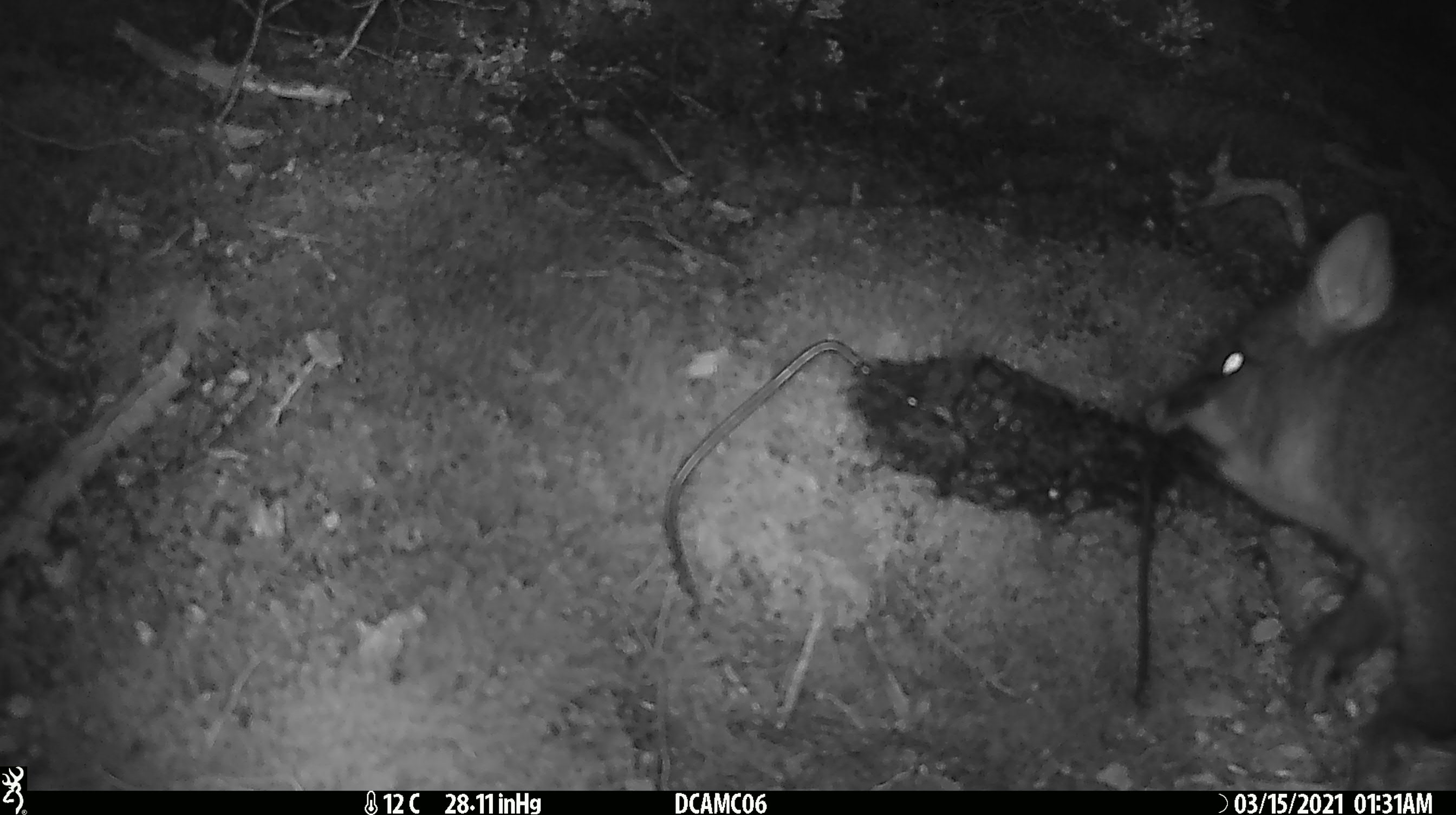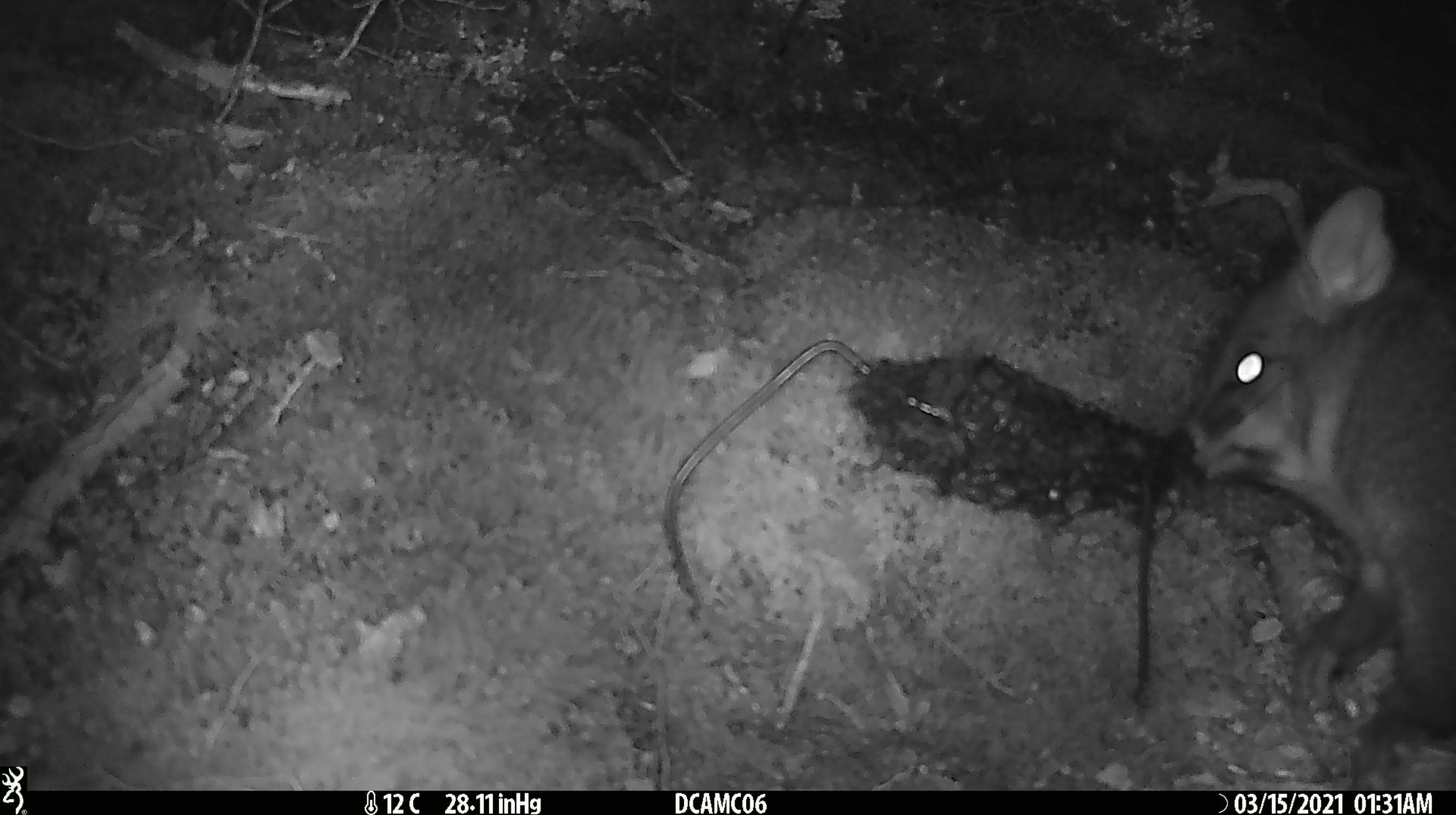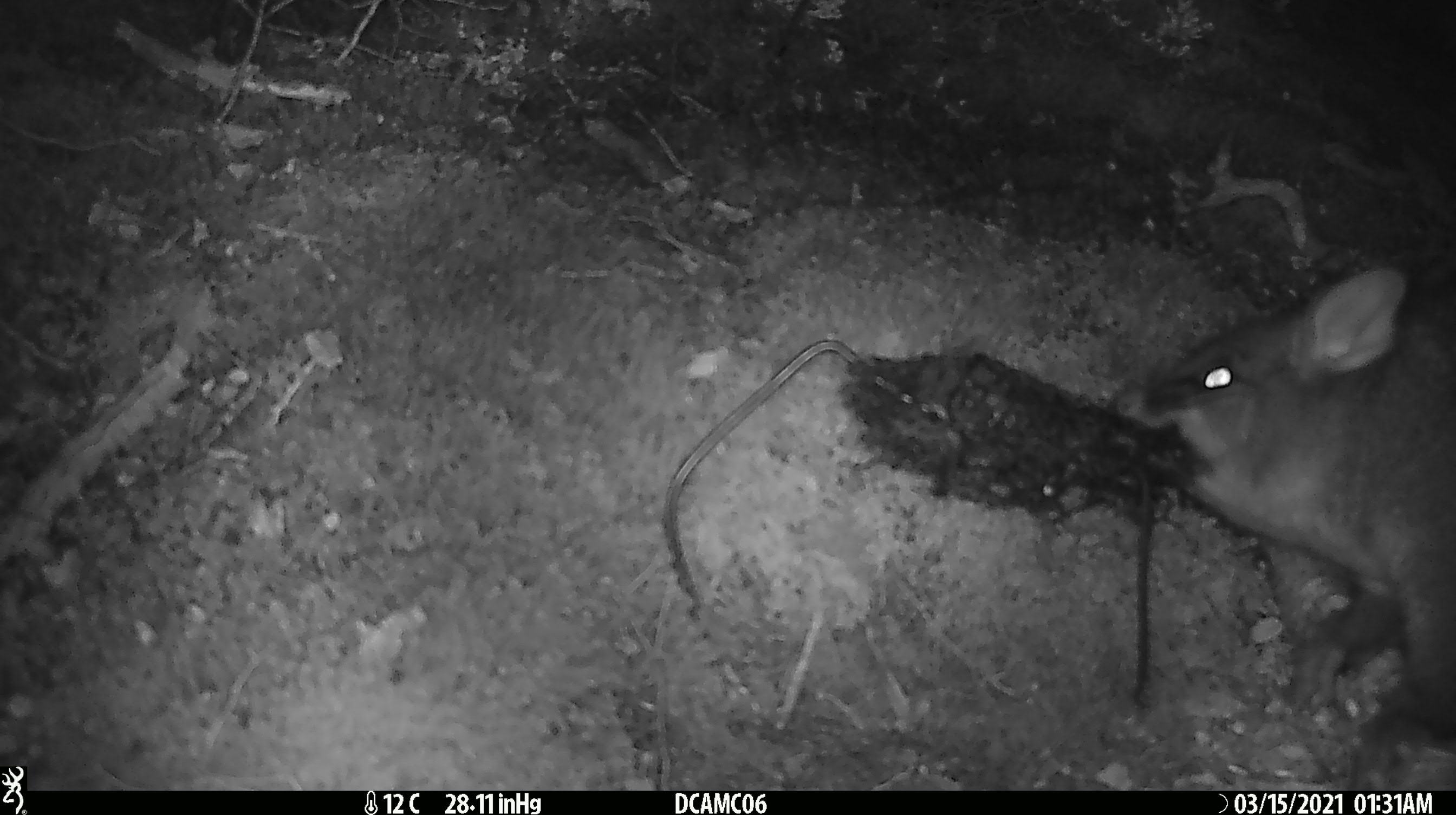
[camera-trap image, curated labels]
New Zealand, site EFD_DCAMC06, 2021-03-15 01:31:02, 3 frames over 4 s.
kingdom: Animalia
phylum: Chordata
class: Mammalia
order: Diprotodontia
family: Phalangeridae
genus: Trichosurus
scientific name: Trichosurus vulpecula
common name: common brushtail possum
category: possum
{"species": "possum (common brushtail possum) (Trichosurus vulpecula)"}